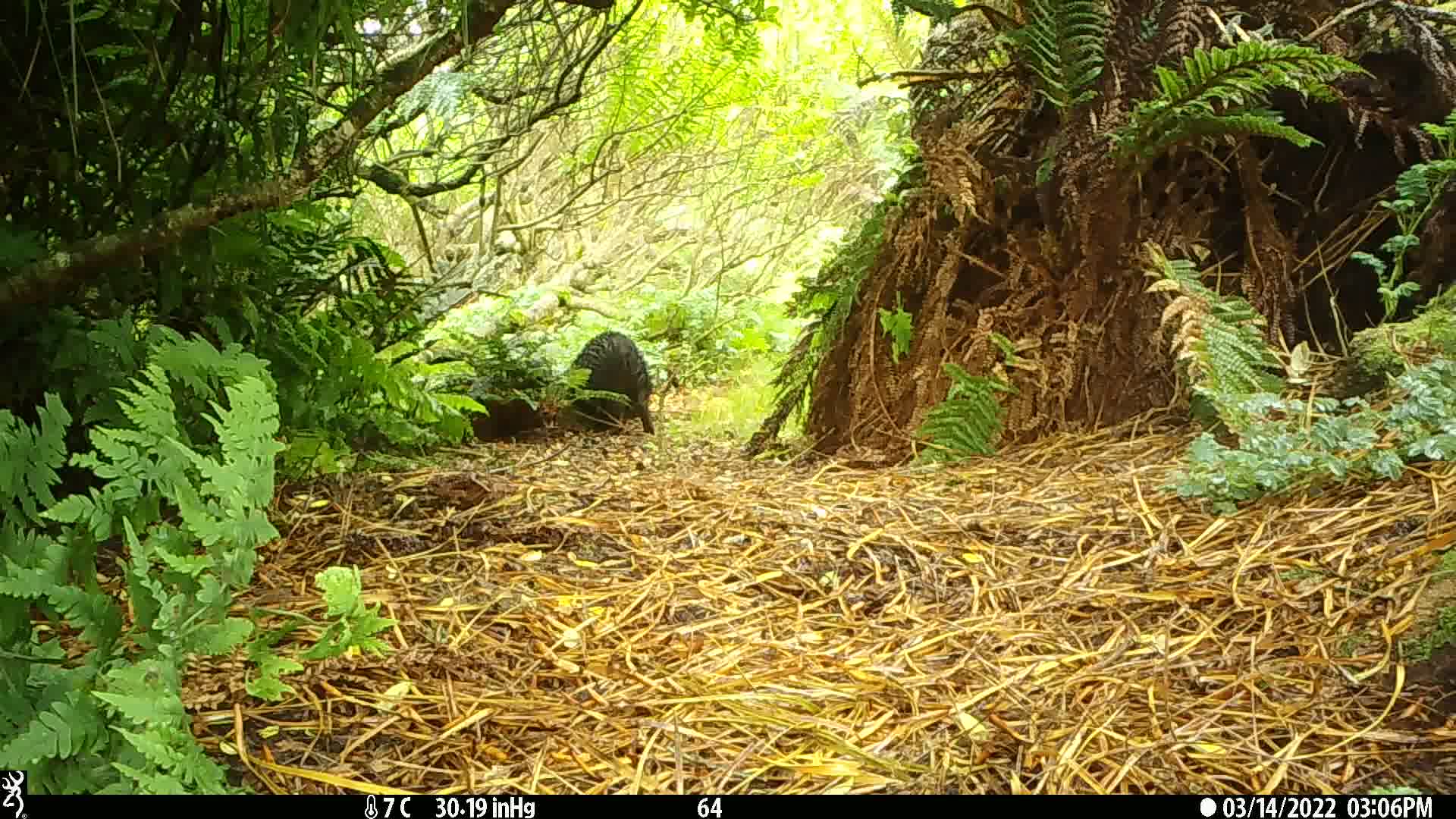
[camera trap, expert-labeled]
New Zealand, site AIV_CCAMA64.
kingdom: Animalia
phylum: Chordata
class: Mammalia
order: Artiodactyla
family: Suidae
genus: Sus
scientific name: Sus scrofa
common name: pig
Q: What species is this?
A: Pig (Sus scrofa).